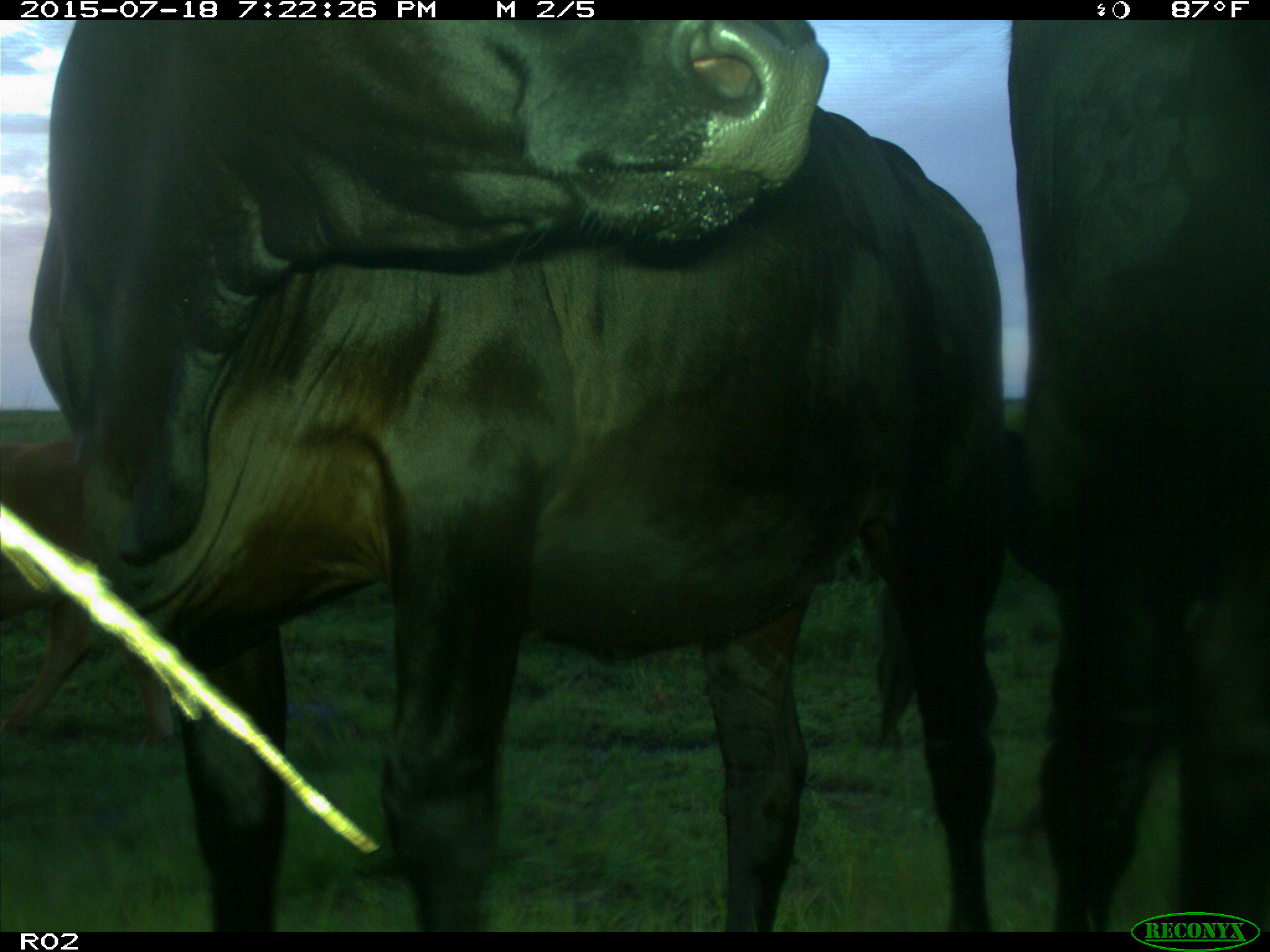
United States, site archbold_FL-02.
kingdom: Animalia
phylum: Chordata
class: Mammalia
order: Artiodactyla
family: Bovidae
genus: Bos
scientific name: Bos taurus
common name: domestic cow